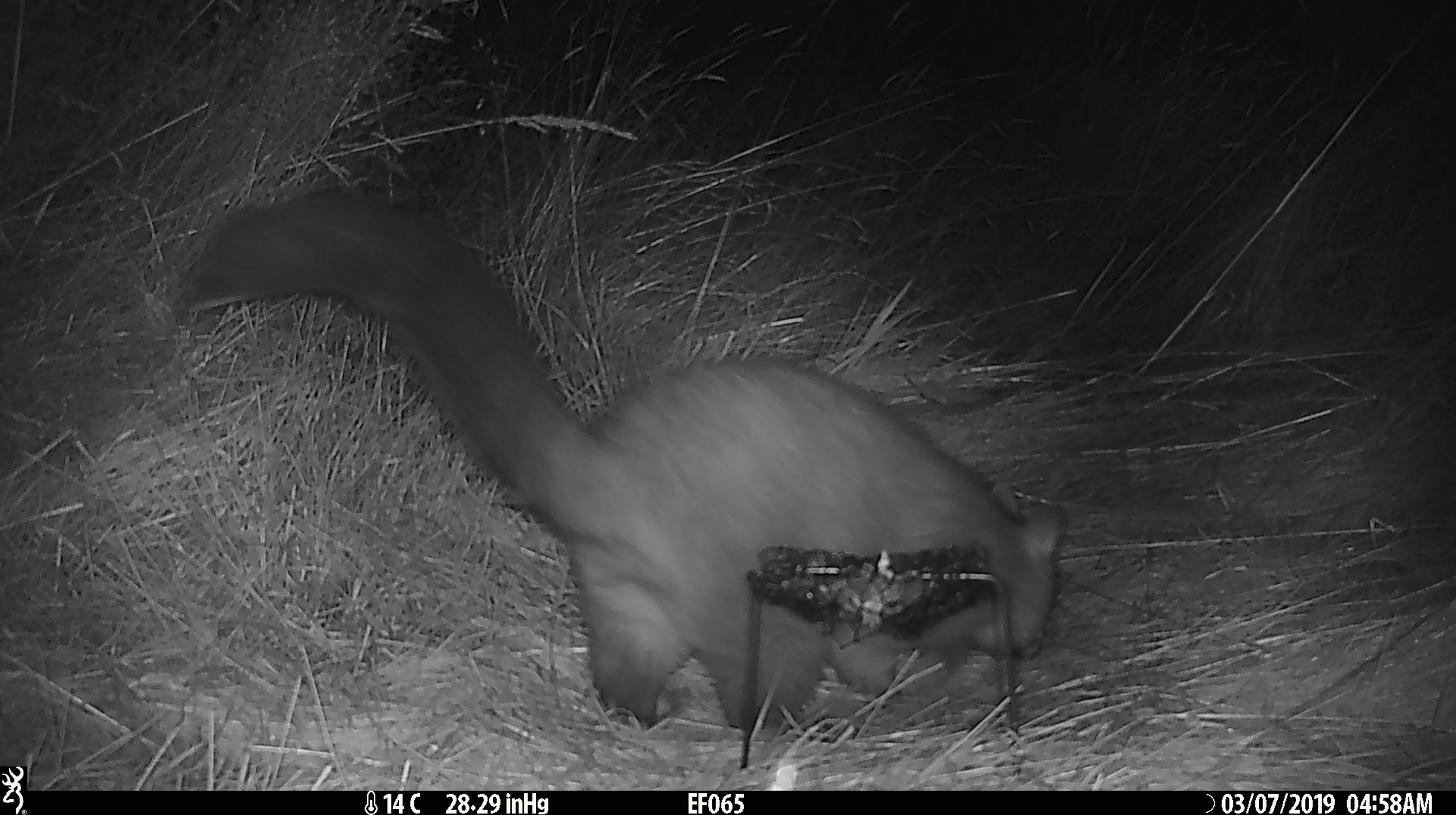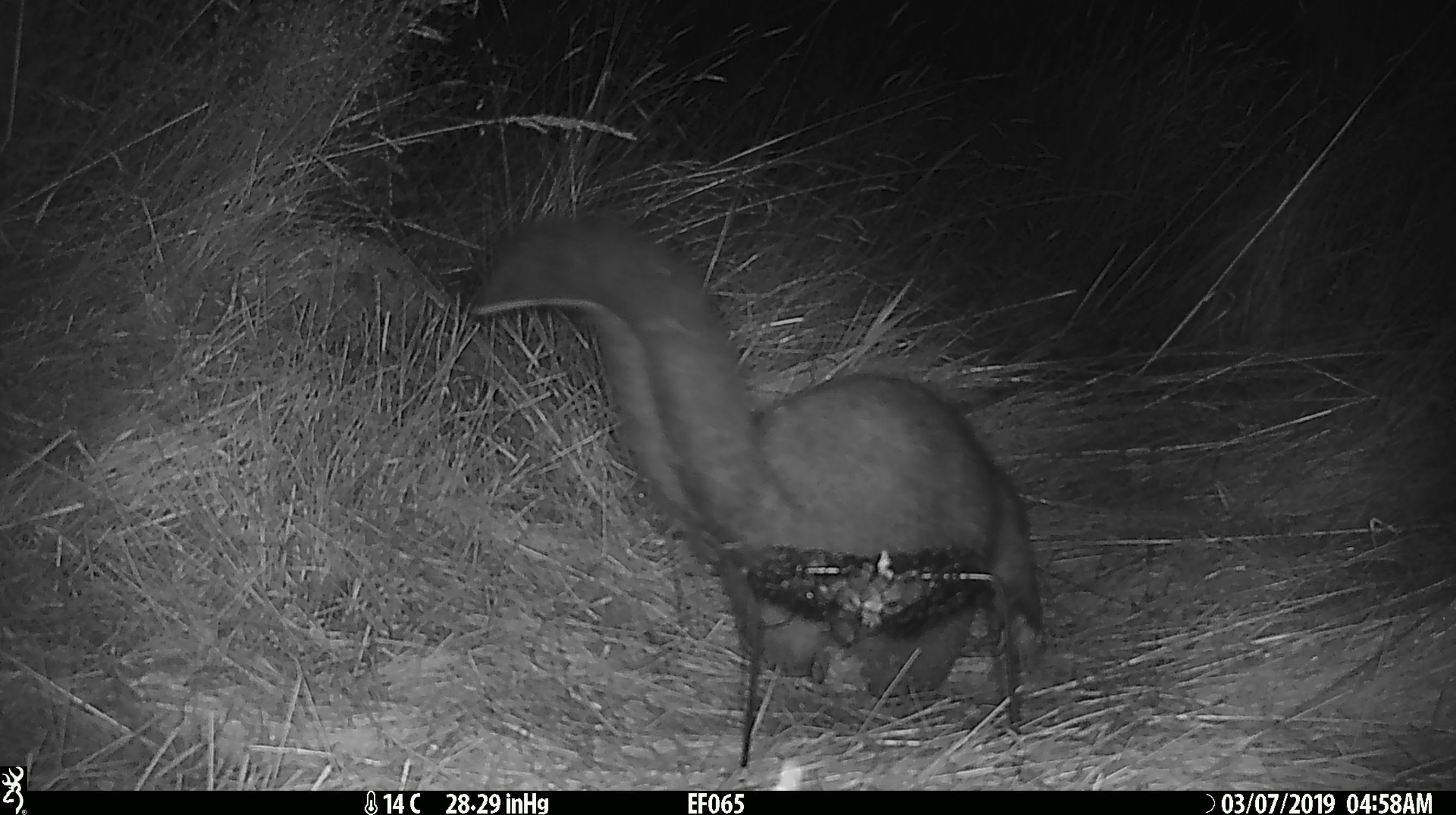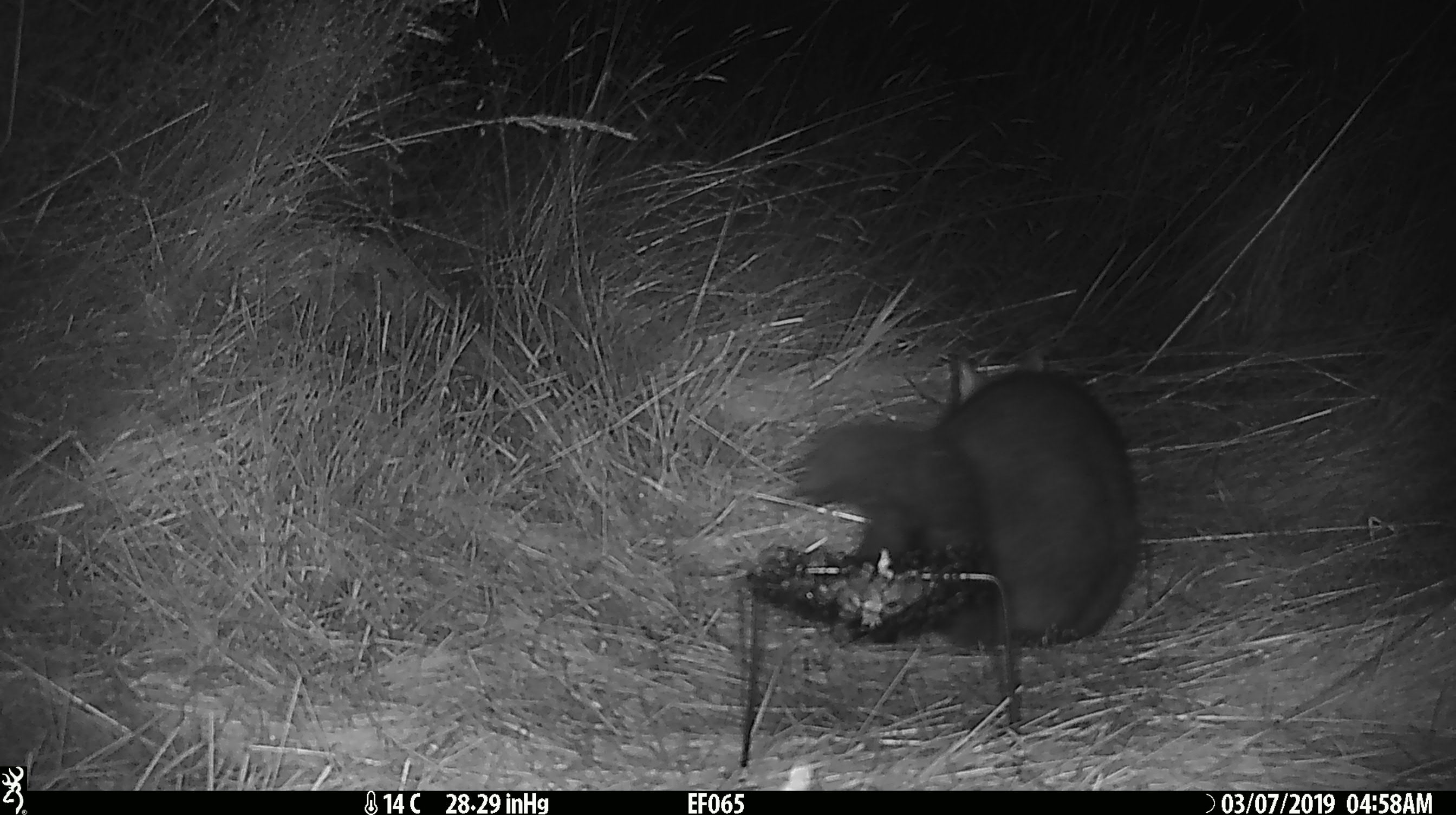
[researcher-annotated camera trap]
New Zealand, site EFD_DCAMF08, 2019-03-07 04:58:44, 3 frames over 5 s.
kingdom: Animalia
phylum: Chordata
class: Mammalia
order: Diprotodontia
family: Phalangeridae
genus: Trichosurus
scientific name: Trichosurus vulpecula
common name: common brushtail possum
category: possum